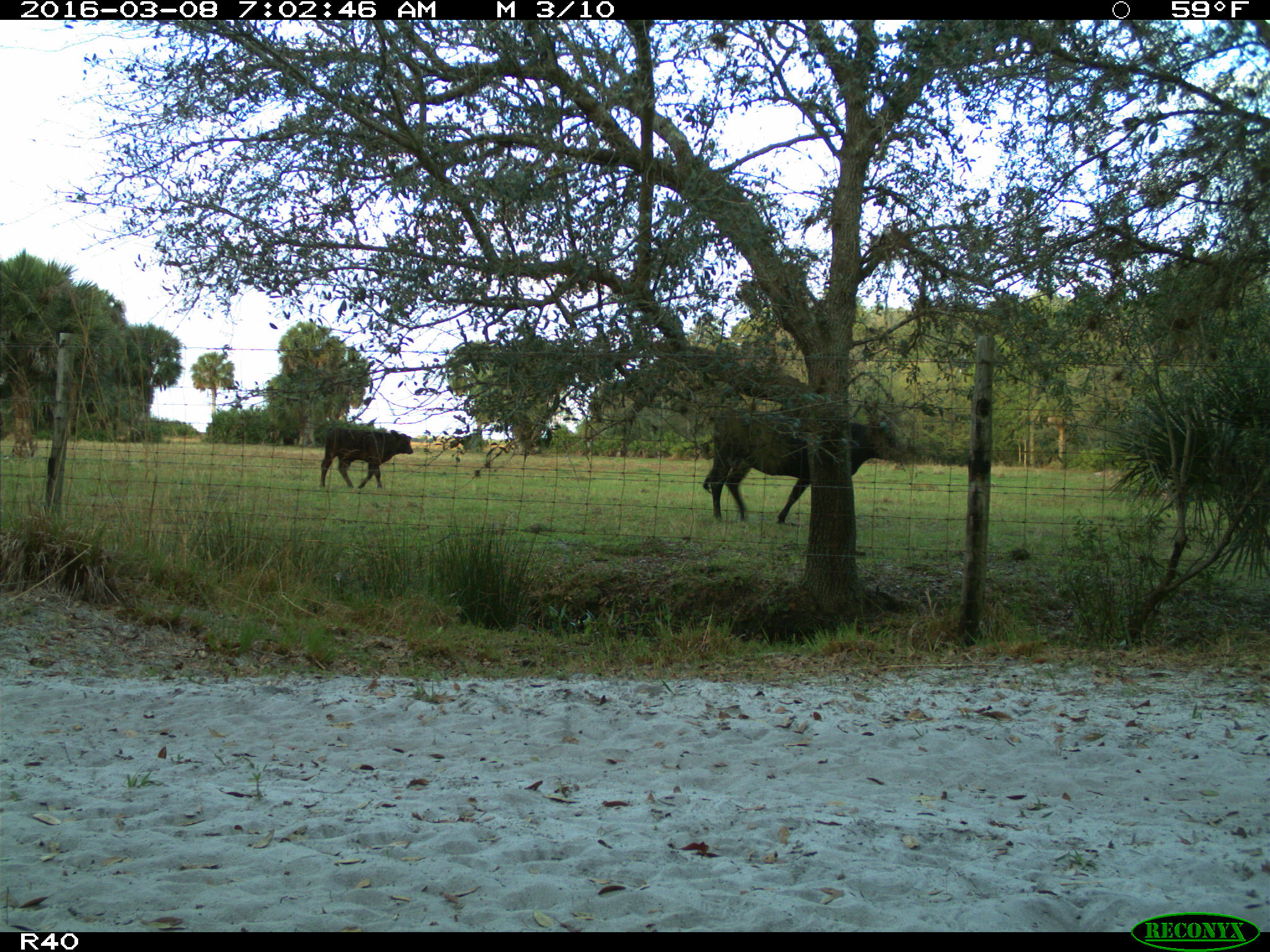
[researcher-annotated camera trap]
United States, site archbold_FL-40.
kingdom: Animalia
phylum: Chordata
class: Mammalia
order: Artiodactyla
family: Bovidae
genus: Bos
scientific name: Bos taurus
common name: domestic cow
Bos taurus (domestic cow).